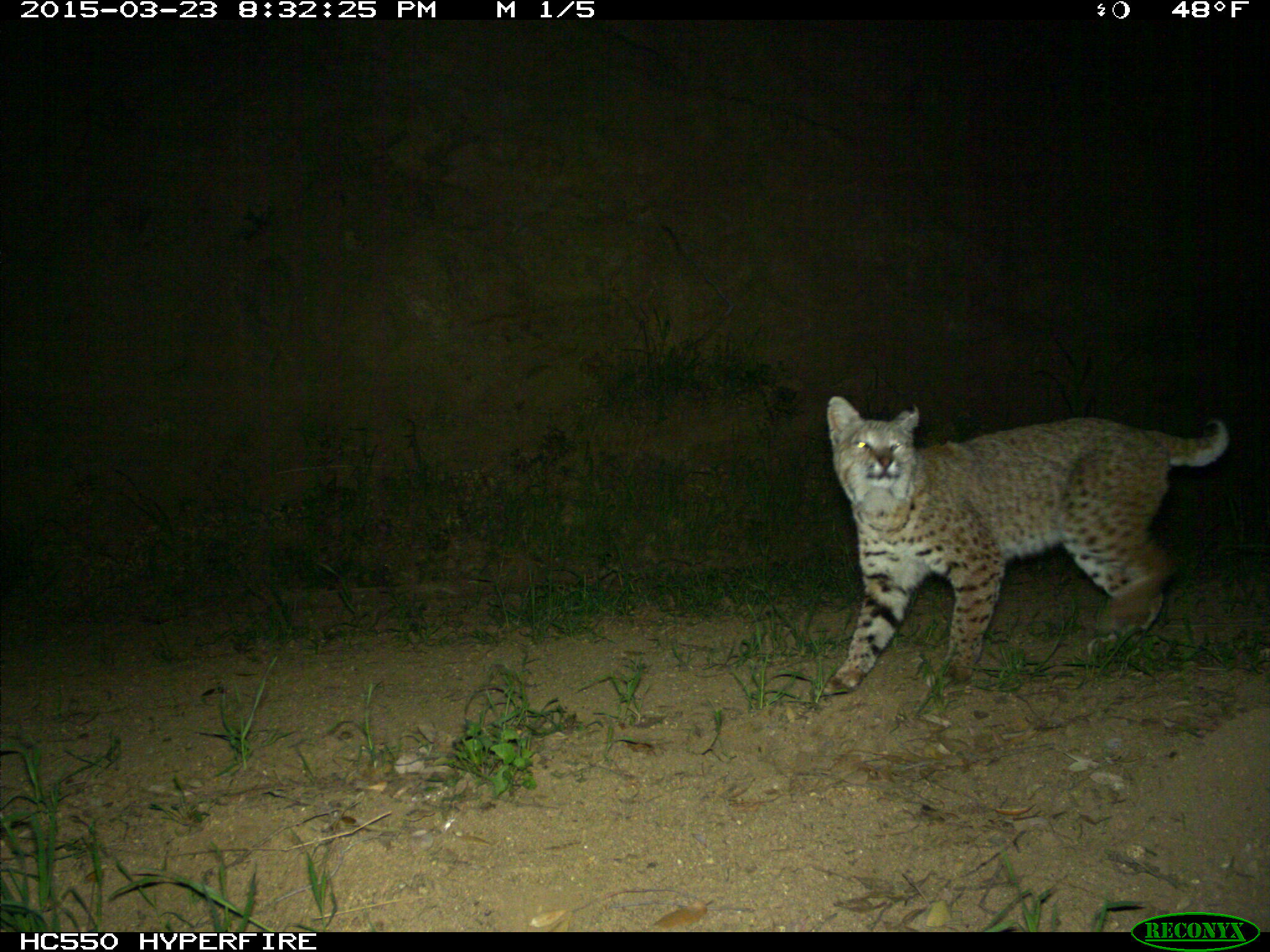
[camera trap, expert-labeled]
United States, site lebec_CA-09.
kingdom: Animalia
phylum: Chordata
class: Mammalia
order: Carnivora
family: Felidae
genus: Lynx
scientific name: Lynx rufus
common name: bobcat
Lynx rufus (bobcat).